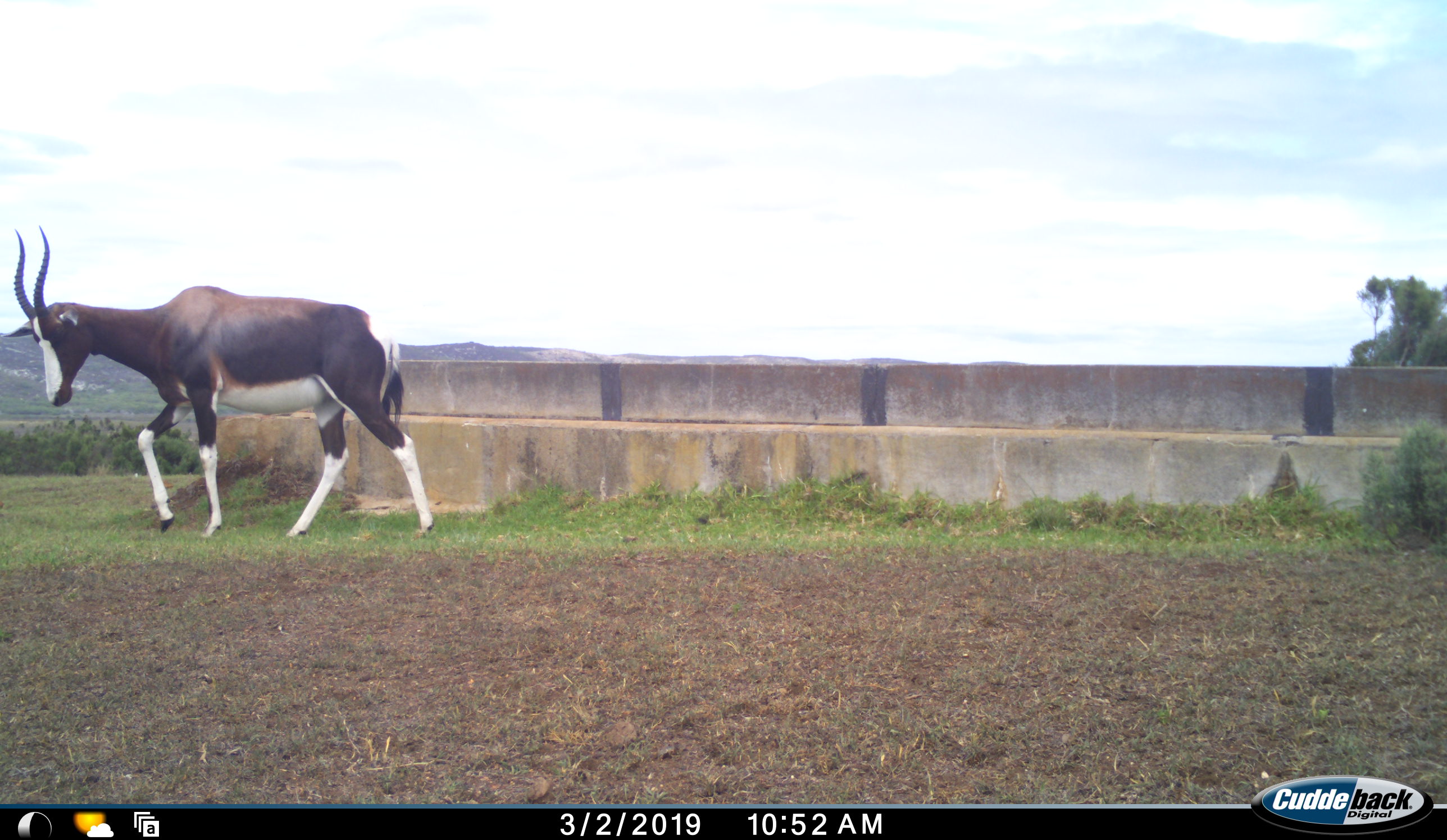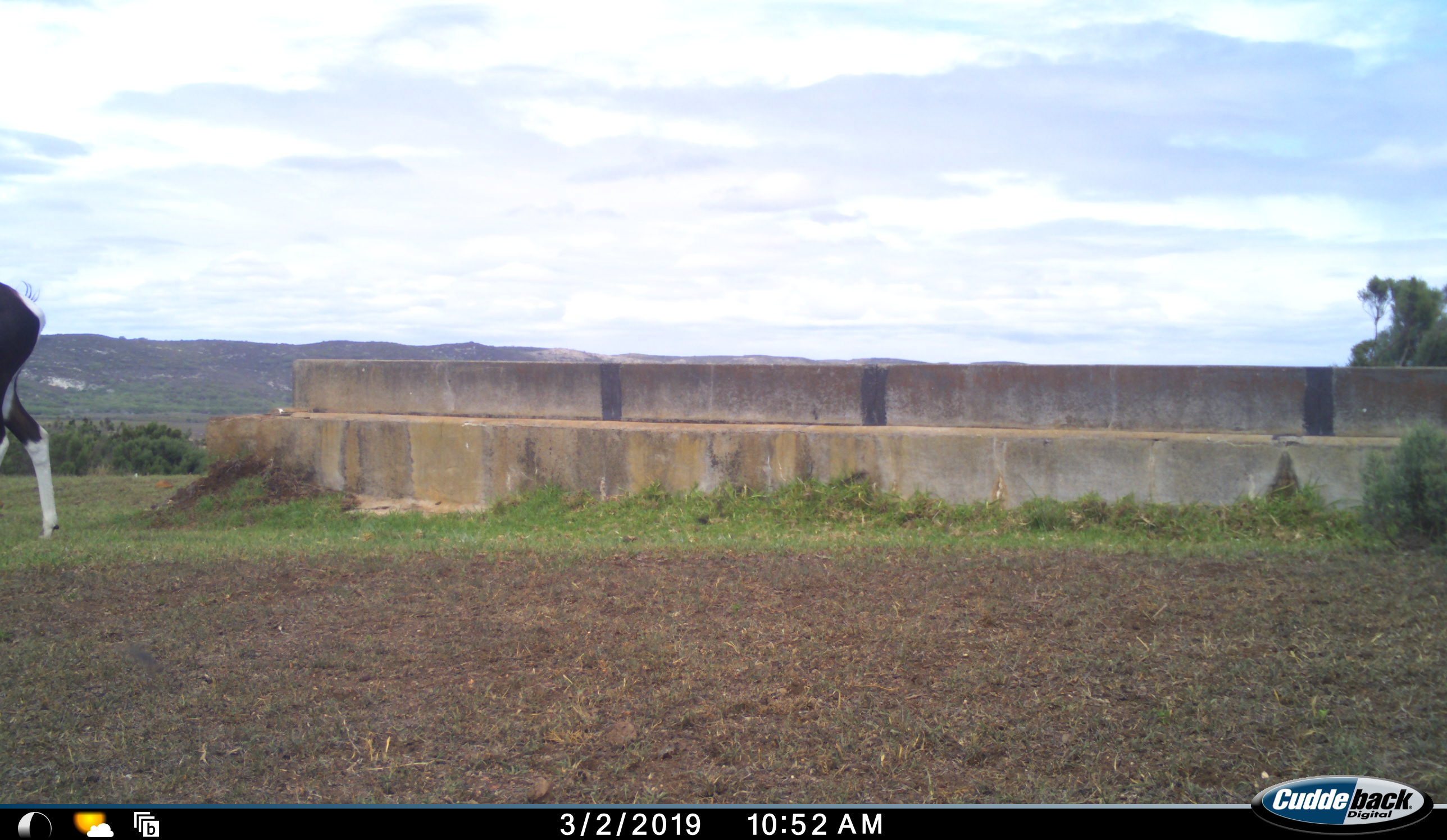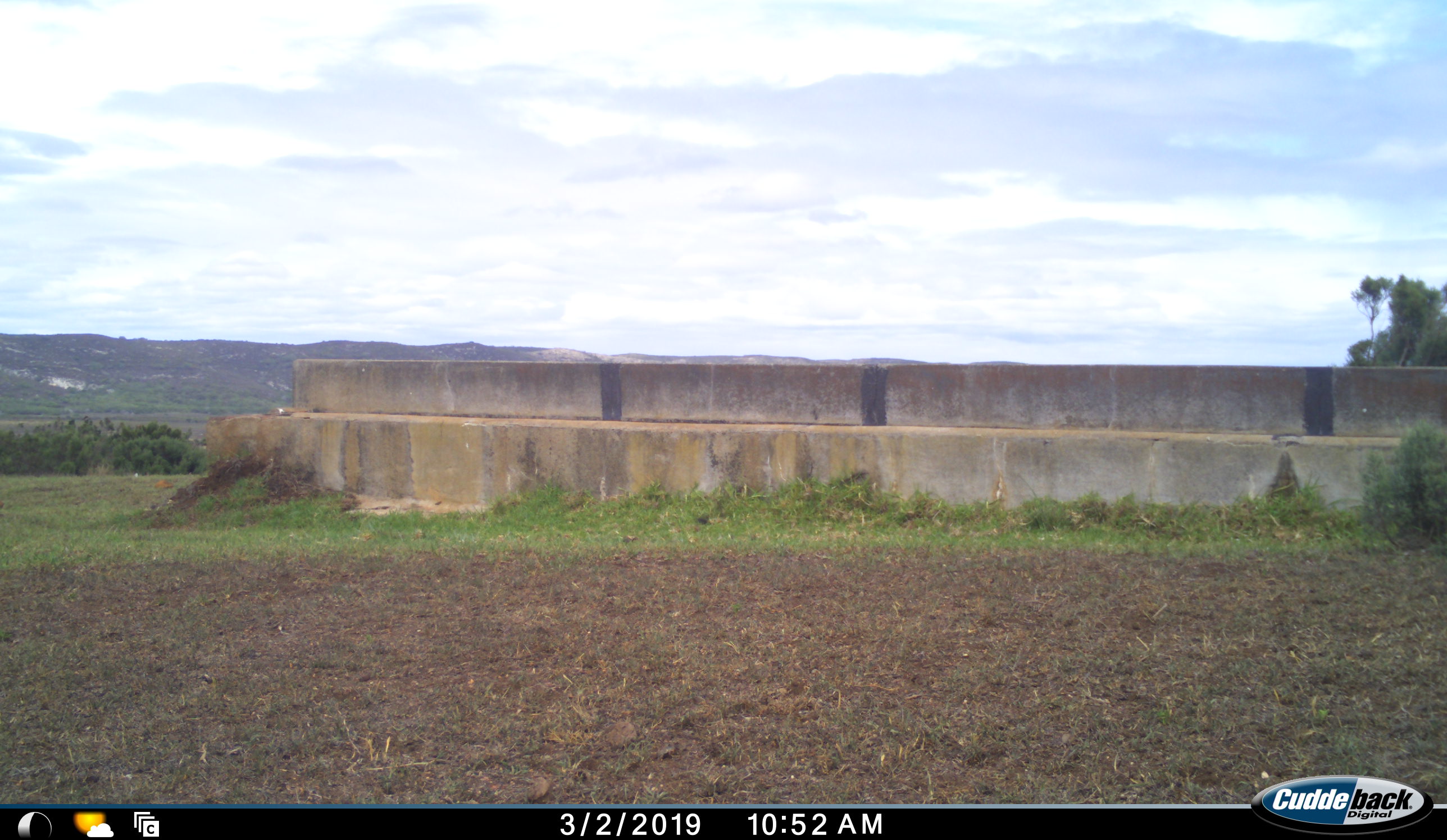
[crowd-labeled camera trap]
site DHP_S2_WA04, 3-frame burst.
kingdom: Animalia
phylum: Chordata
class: Mammalia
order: Artiodactyla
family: Bovidae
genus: Damaliscus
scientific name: Damaliscus pygargus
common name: bontebok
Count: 1.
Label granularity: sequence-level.